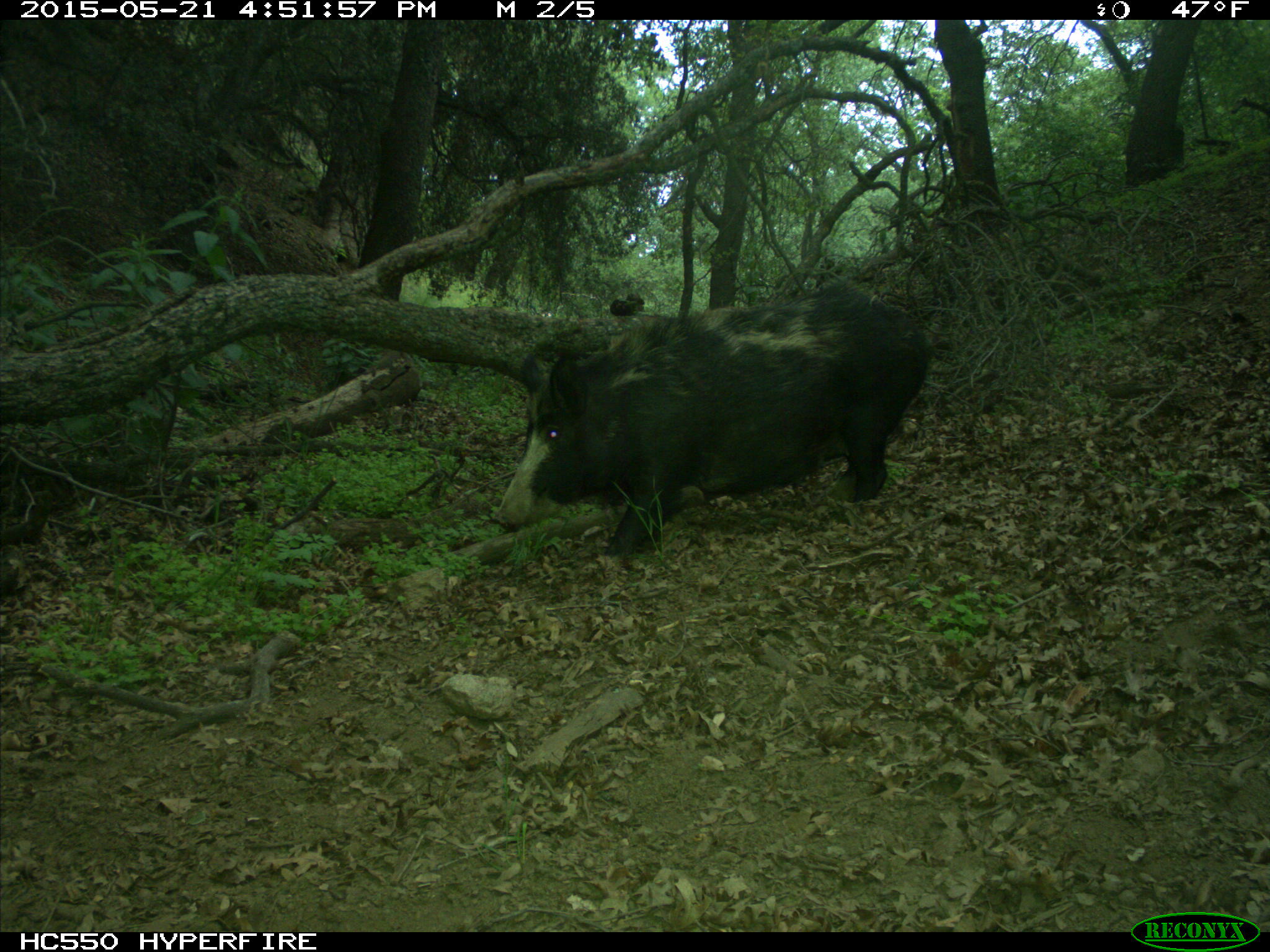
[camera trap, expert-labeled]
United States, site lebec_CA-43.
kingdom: Animalia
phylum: Chordata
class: Mammalia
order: Artiodactyla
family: Suidae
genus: Sus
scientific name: Sus scrofa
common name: wild boar